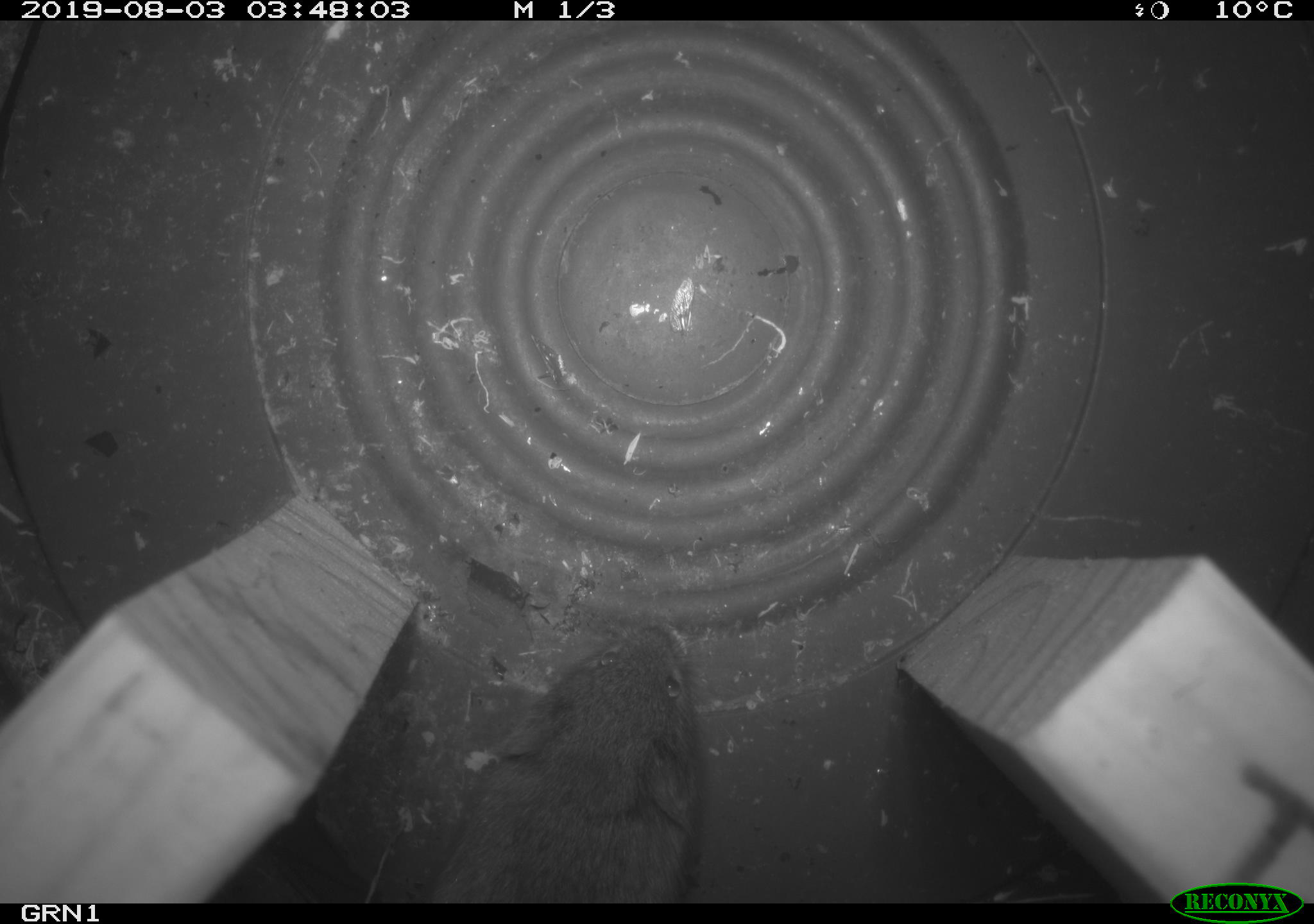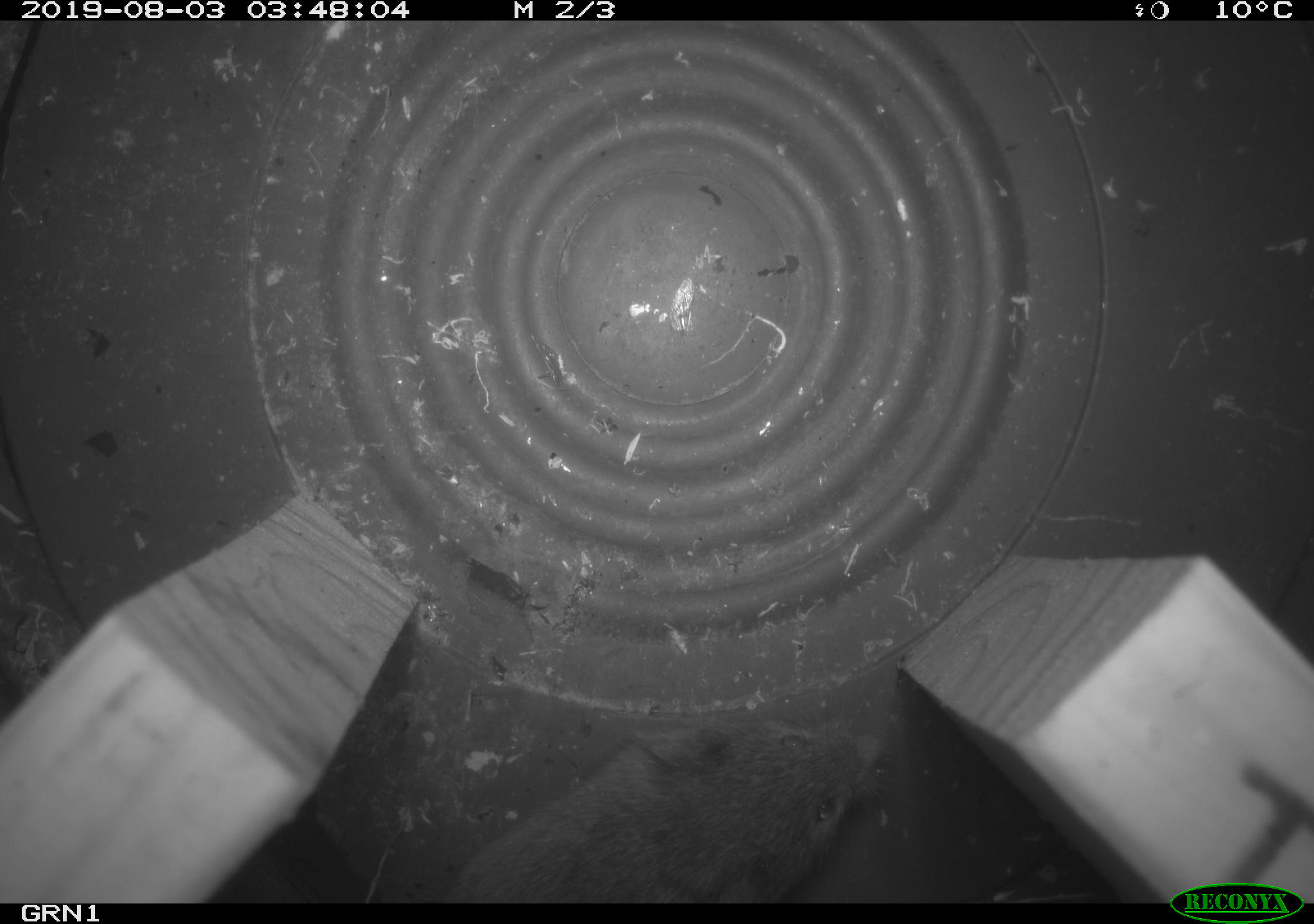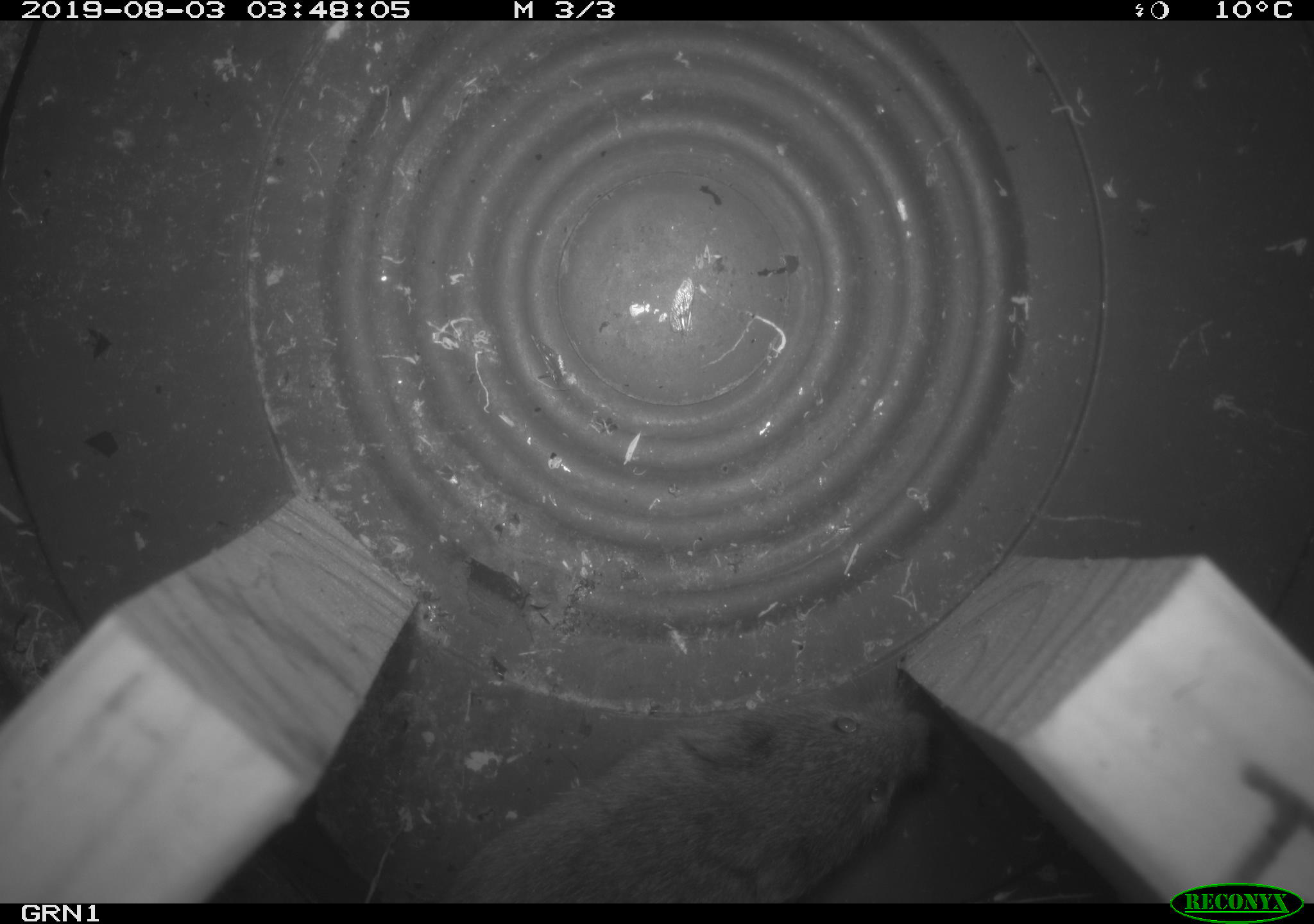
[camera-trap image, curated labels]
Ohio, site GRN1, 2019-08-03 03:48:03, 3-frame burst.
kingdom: Animalia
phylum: Chordata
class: Mammalia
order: Rodentia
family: Cricetidae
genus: Microtus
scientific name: Microtus pennsylvanicus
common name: meadow vole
Meadow vole (Microtus pennsylvanicus).